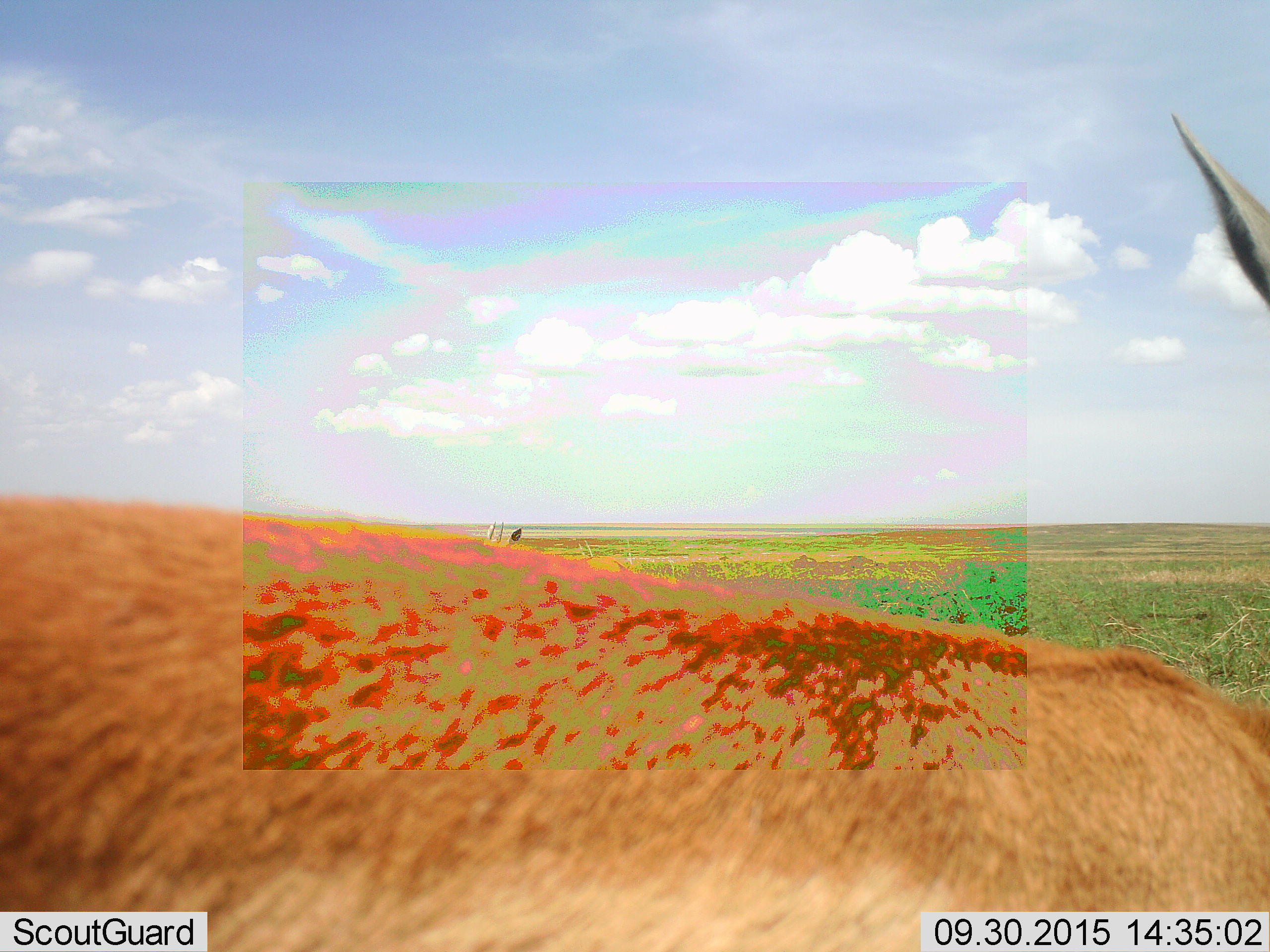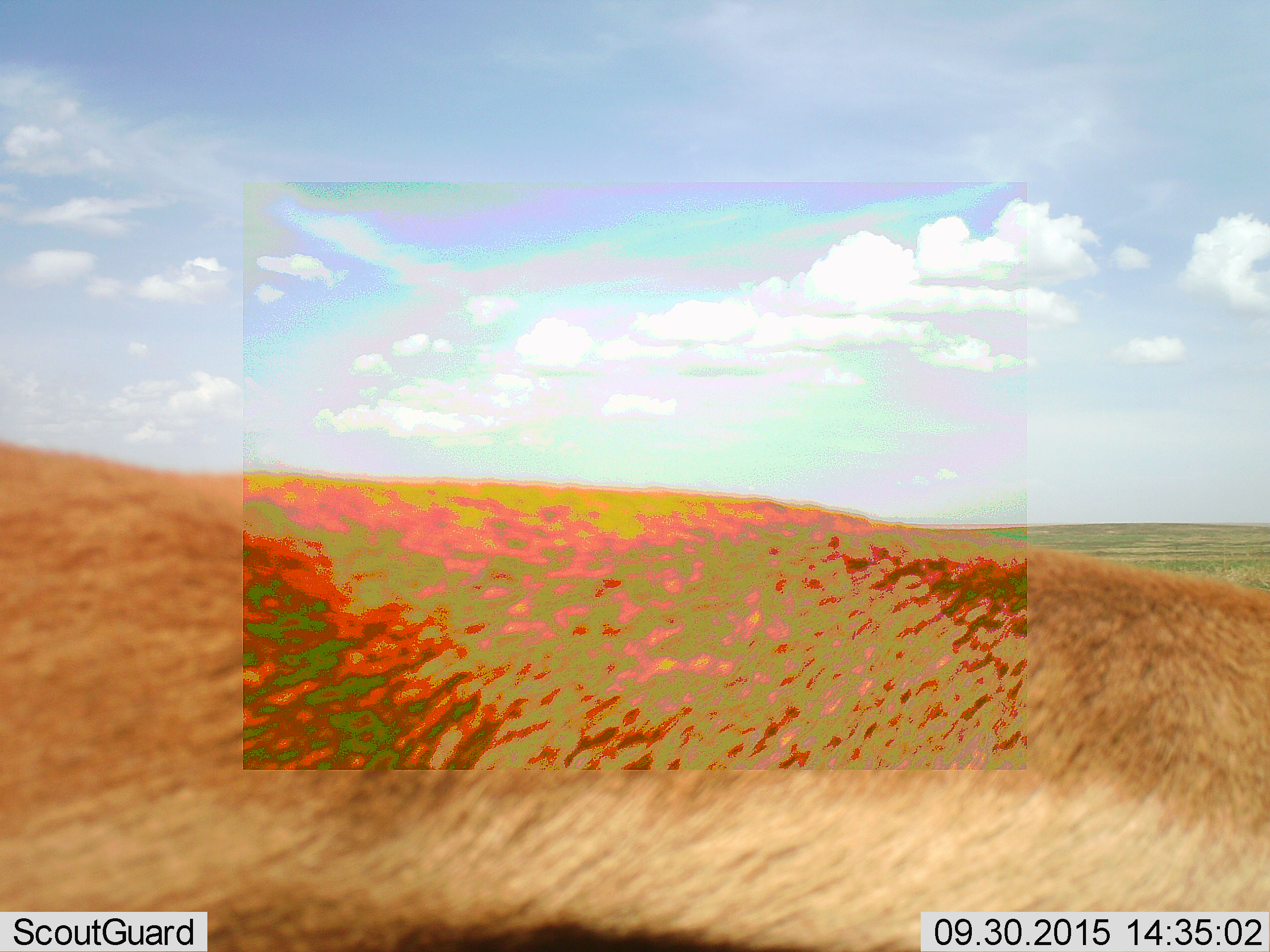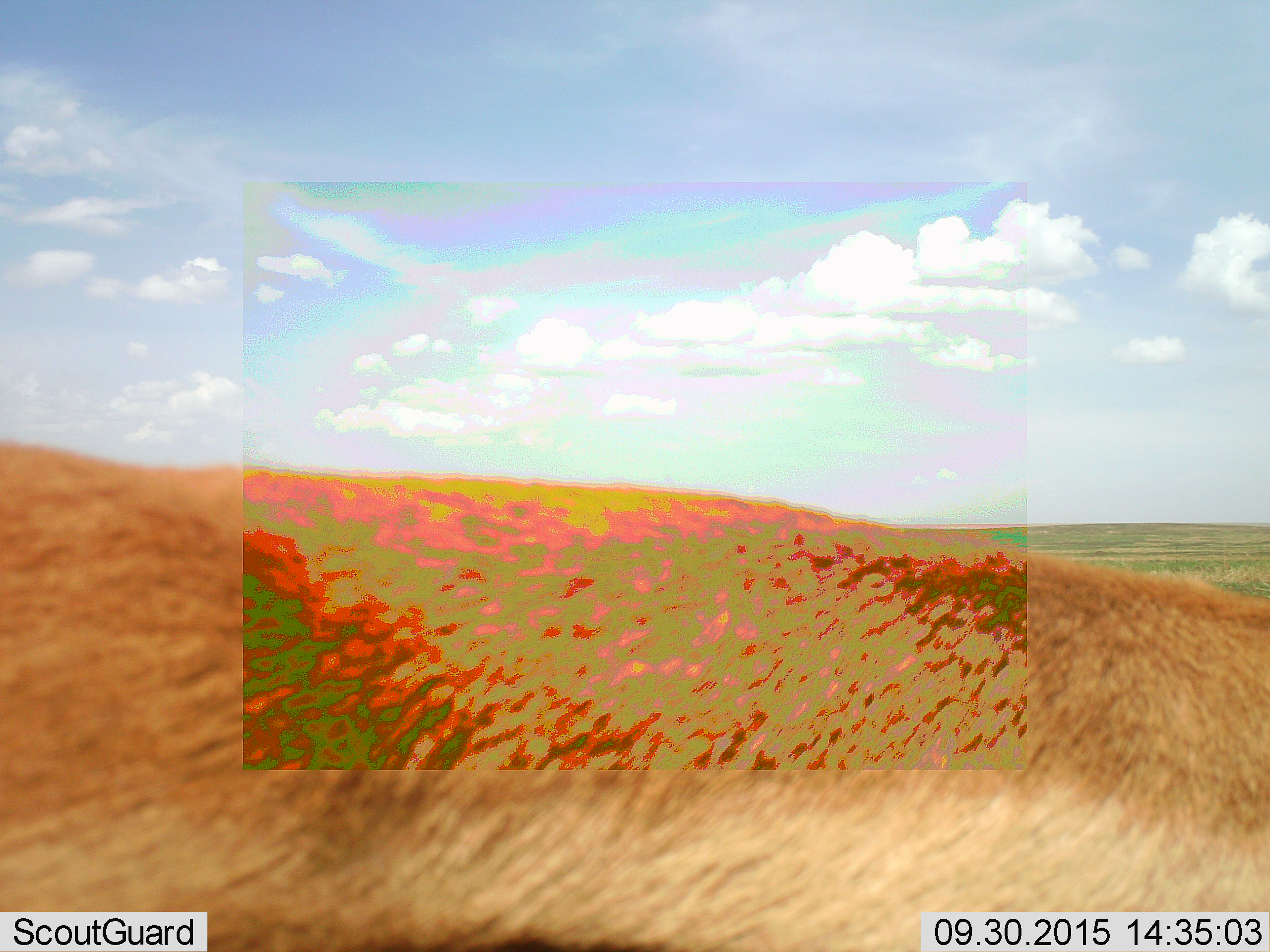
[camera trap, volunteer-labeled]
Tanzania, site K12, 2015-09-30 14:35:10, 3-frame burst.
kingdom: Animalia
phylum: Chordata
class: Mammalia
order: Artiodactyla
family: Bovidae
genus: Eudorcas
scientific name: Eudorcas thomsonii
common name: thomson's gazelle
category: gazellethomsons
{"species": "gazellethomsons (thomson's gazelle) (Eudorcas thomsonii)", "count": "2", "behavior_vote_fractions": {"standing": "100%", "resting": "0%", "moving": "17%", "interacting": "0%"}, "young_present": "0%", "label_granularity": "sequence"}